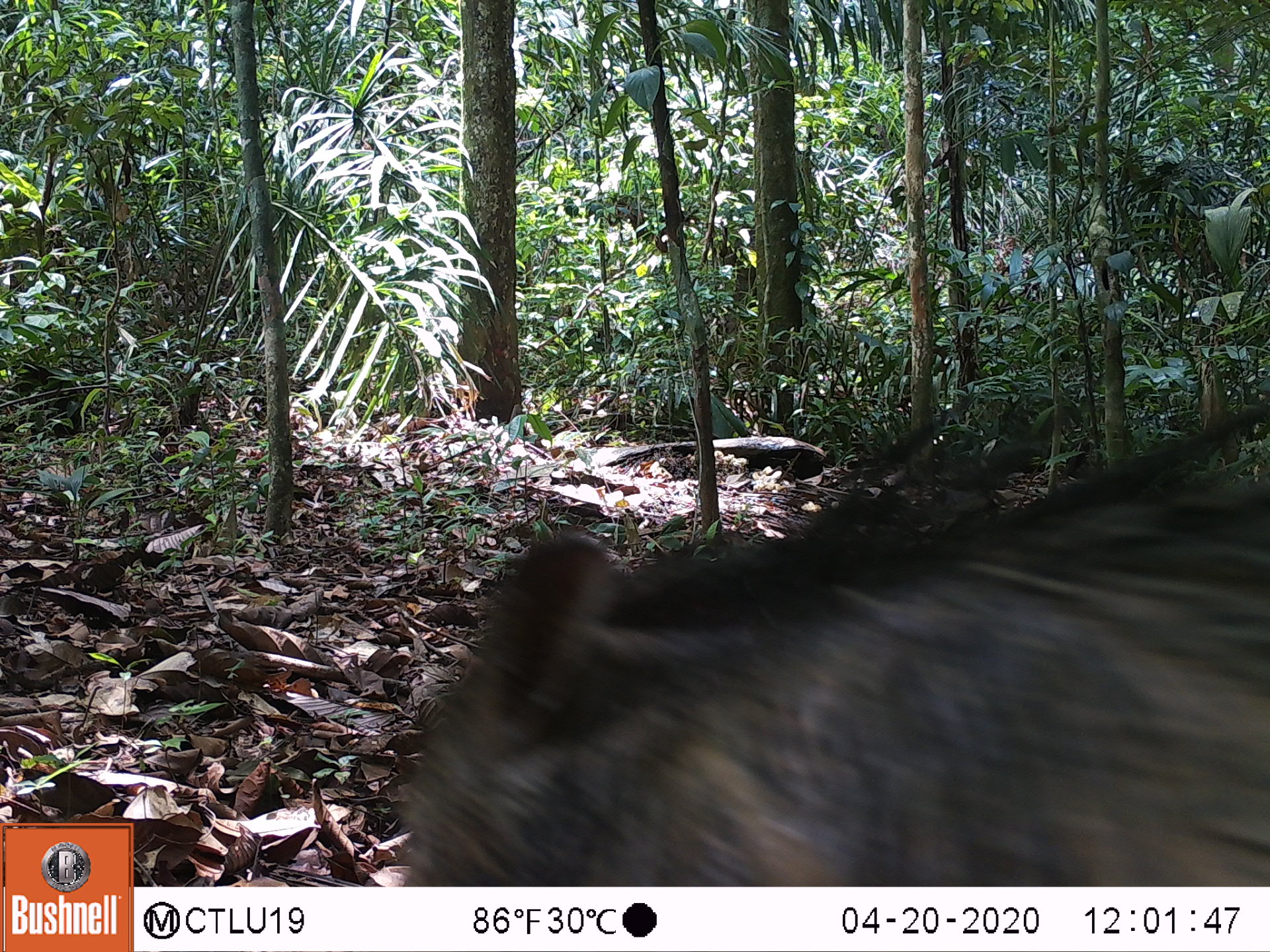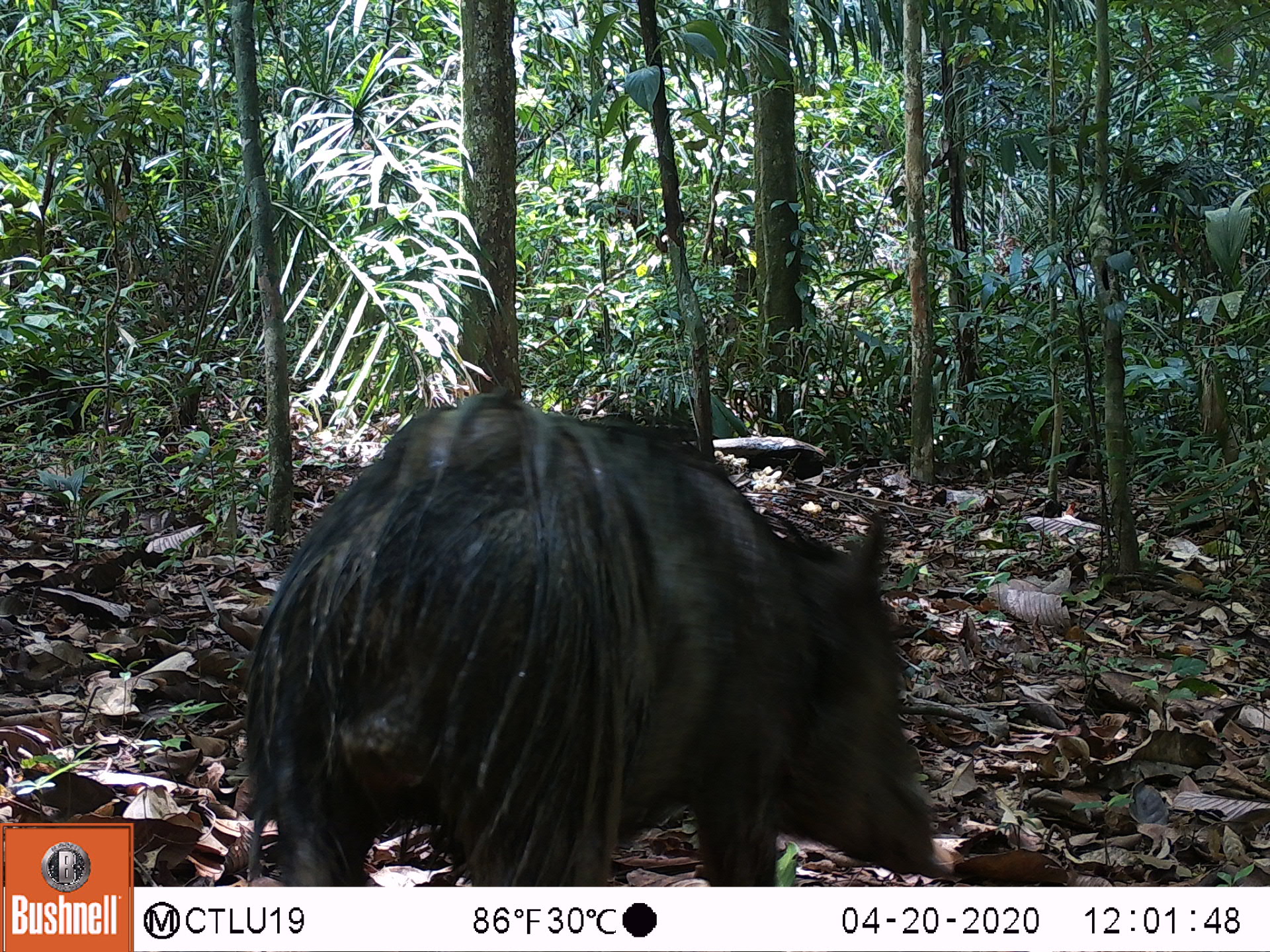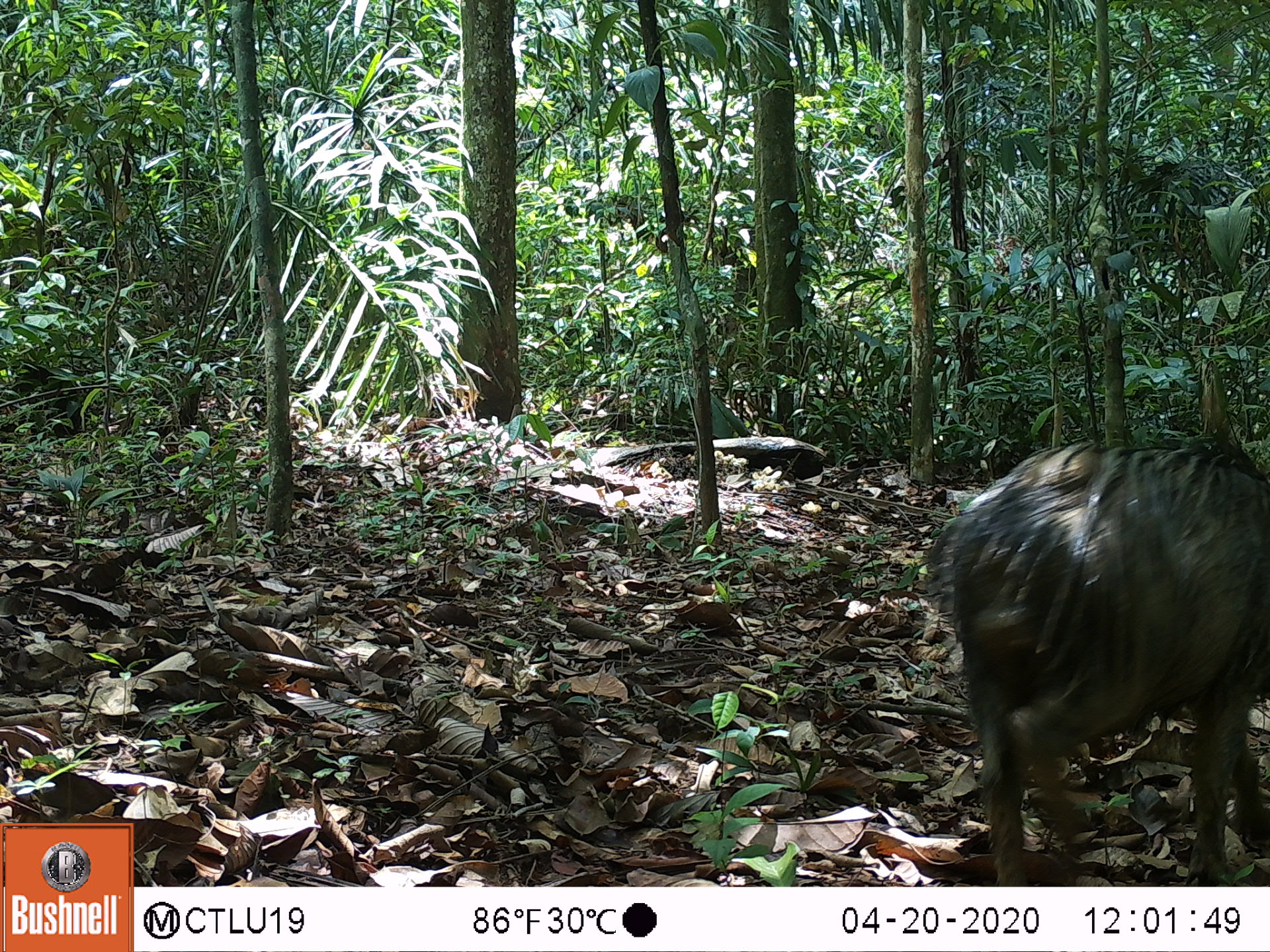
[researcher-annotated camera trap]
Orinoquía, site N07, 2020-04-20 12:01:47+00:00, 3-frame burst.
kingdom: Animalia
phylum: Chordata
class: Mammalia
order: Artiodactyla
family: Tayassuidae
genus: Pecari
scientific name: Pecari tajacu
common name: collared peccary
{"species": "collared peccary (Pecari tajacu)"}